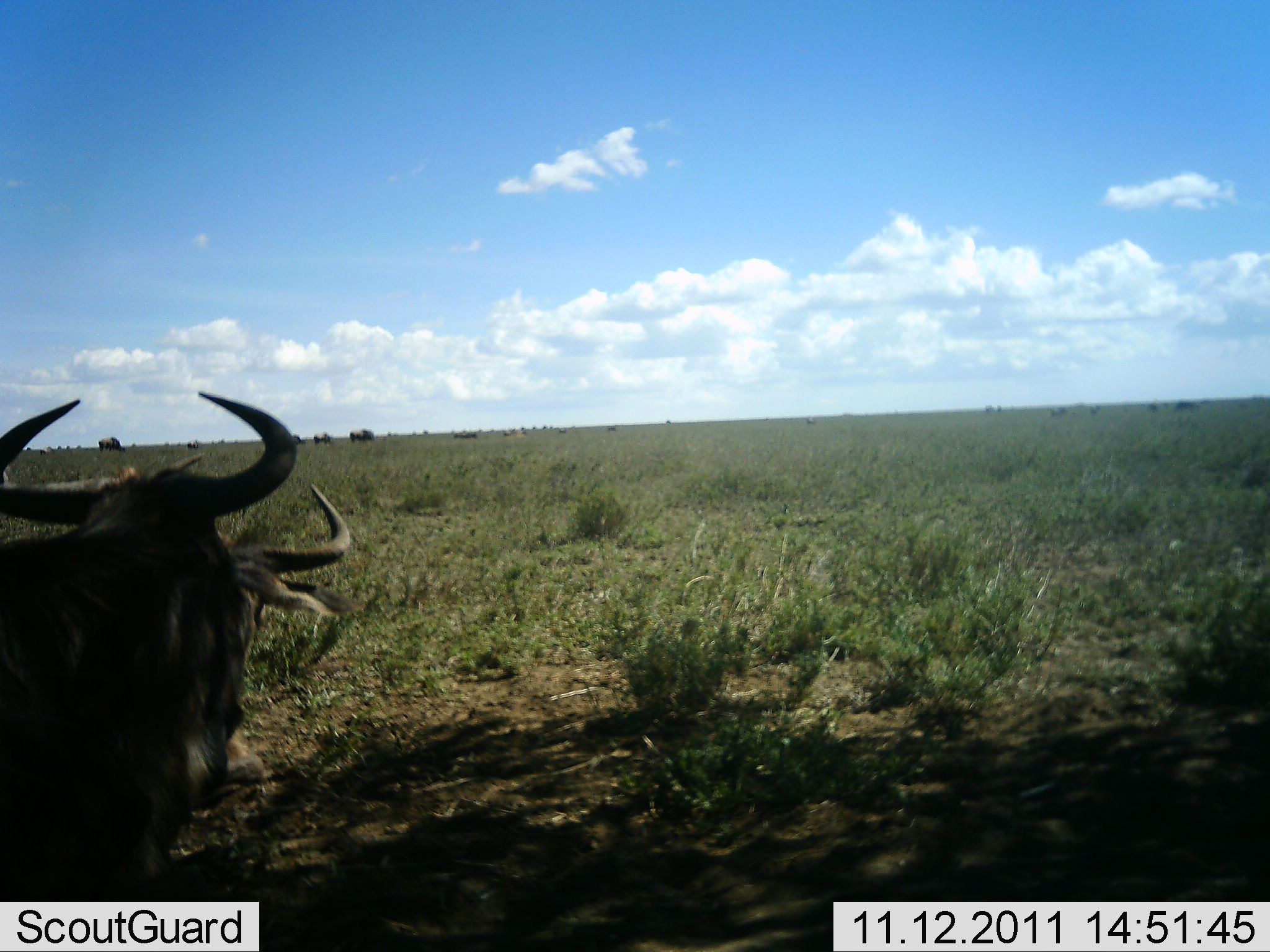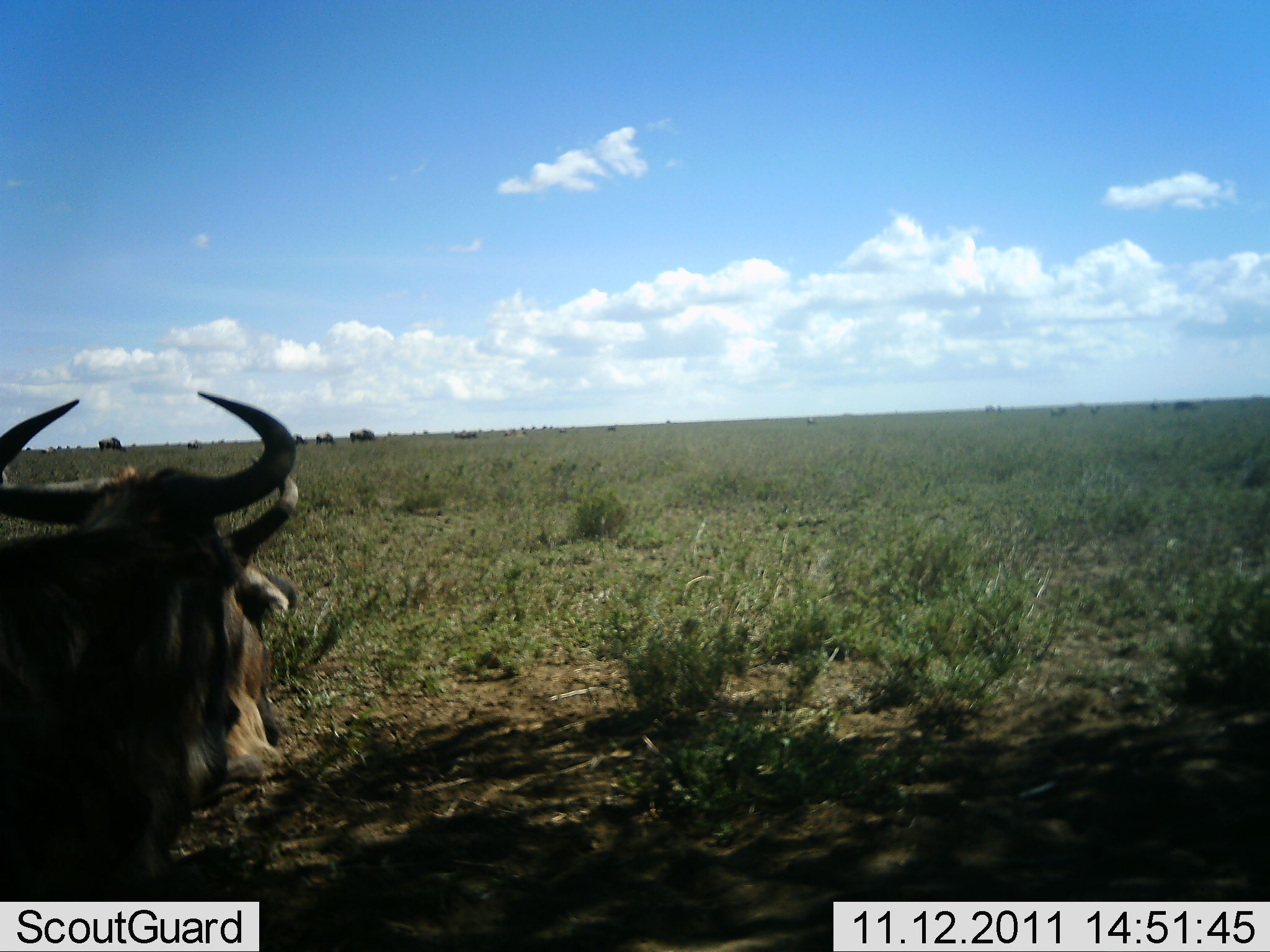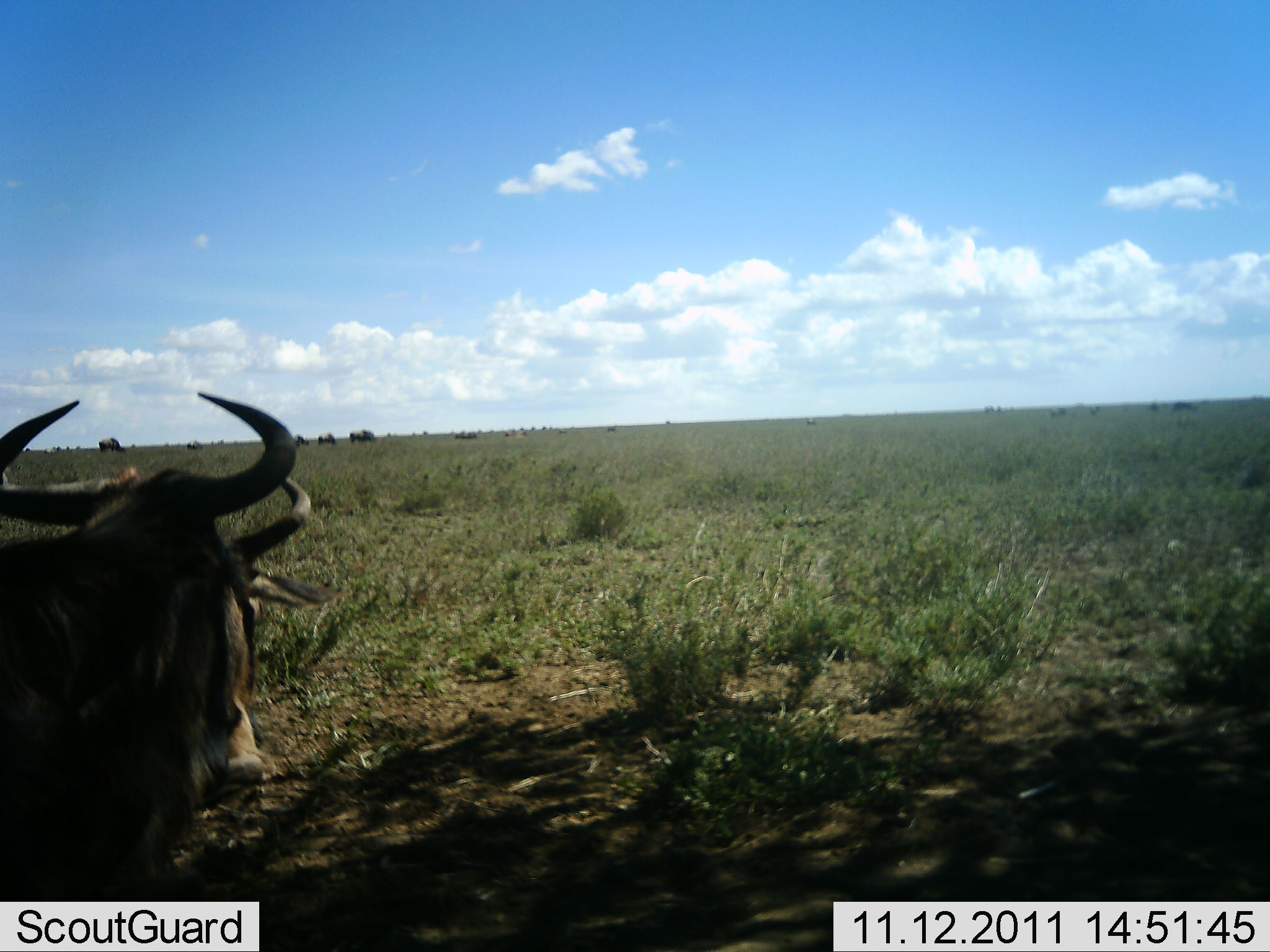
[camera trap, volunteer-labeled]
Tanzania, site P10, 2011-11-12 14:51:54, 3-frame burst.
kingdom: Animalia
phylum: Chordata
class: Mammalia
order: Artiodactyla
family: Bovidae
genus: Connochaetes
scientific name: Connochaetes taurinus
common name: blue wildebeest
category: wildebeest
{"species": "wildebeest (blue wildebeest) (Connochaetes taurinus)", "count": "2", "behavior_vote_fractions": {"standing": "77%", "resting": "38%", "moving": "8%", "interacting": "0%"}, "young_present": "0%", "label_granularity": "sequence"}